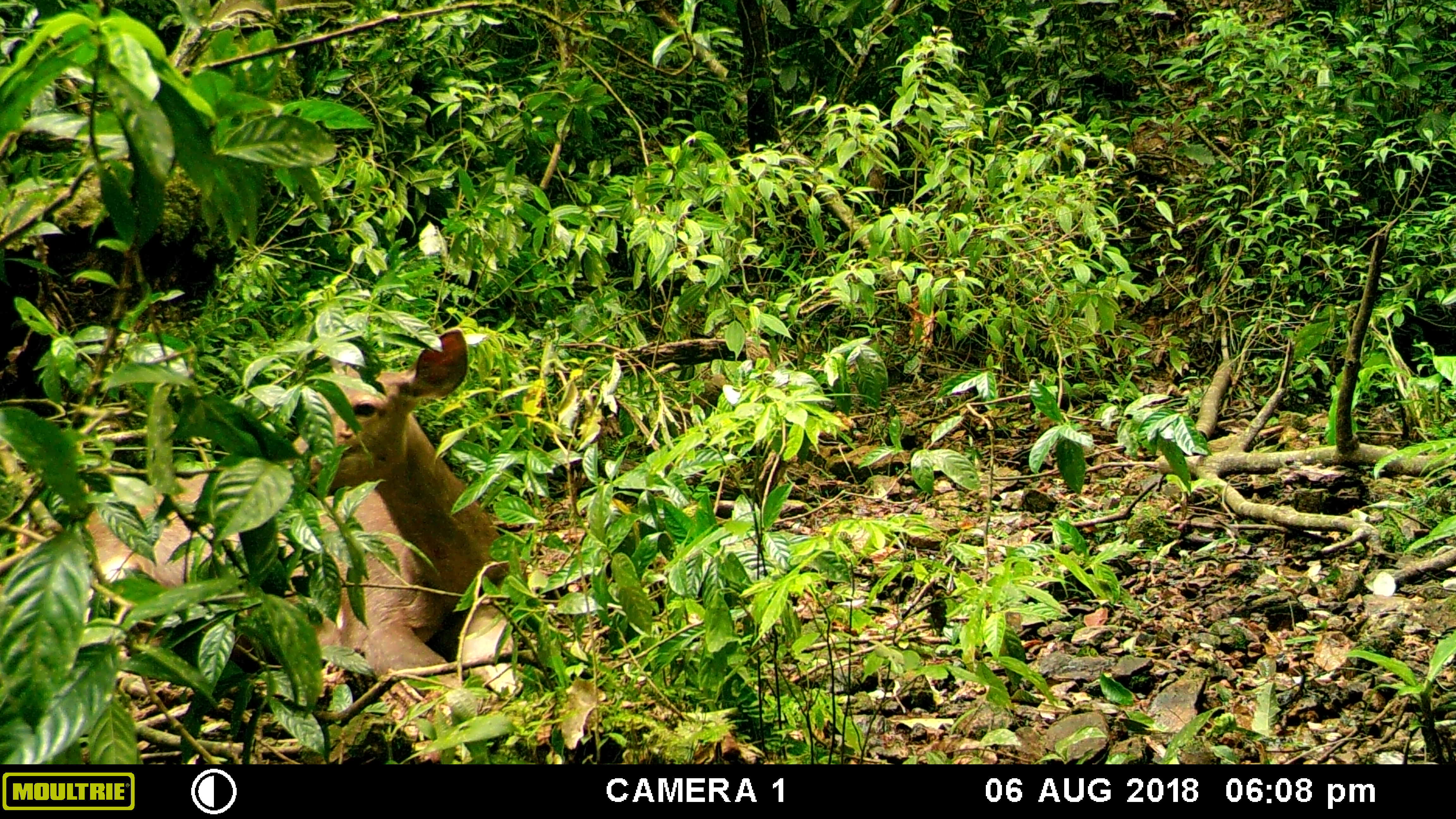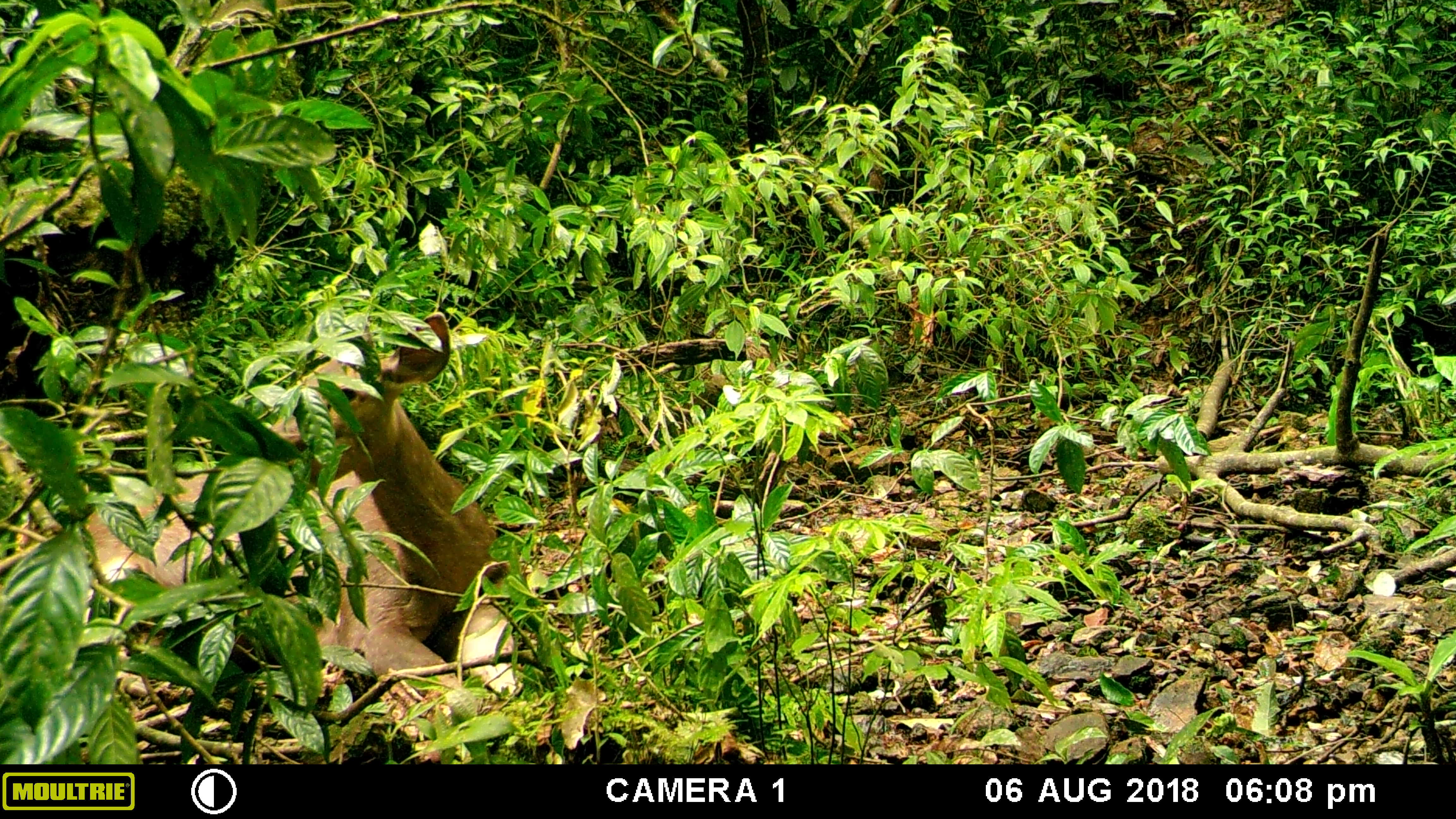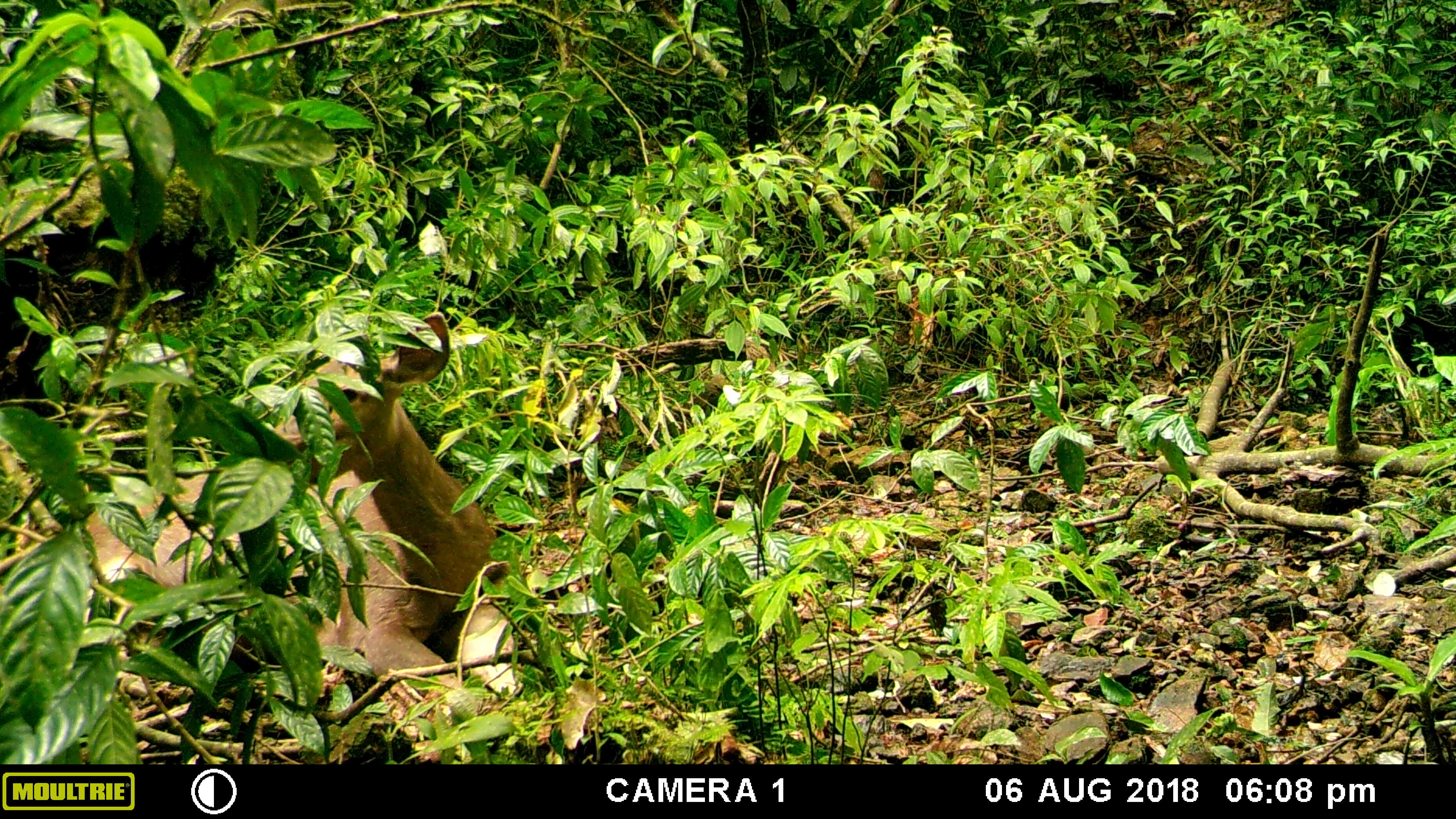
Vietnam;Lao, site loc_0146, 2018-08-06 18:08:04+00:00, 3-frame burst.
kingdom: Animalia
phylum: Chordata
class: Mammalia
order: Artiodactyla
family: Cervidae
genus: Rusa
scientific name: Rusa unicolor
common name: sambar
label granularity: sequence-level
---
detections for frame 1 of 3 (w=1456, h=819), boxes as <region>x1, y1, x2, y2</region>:
sambar: <region>11, 324, 521, 716</region>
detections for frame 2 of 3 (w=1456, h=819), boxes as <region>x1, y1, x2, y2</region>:
sambar: <region>15, 309, 520, 714</region>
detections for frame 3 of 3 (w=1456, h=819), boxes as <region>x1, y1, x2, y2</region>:
sambar: <region>15, 309, 519, 716</region>